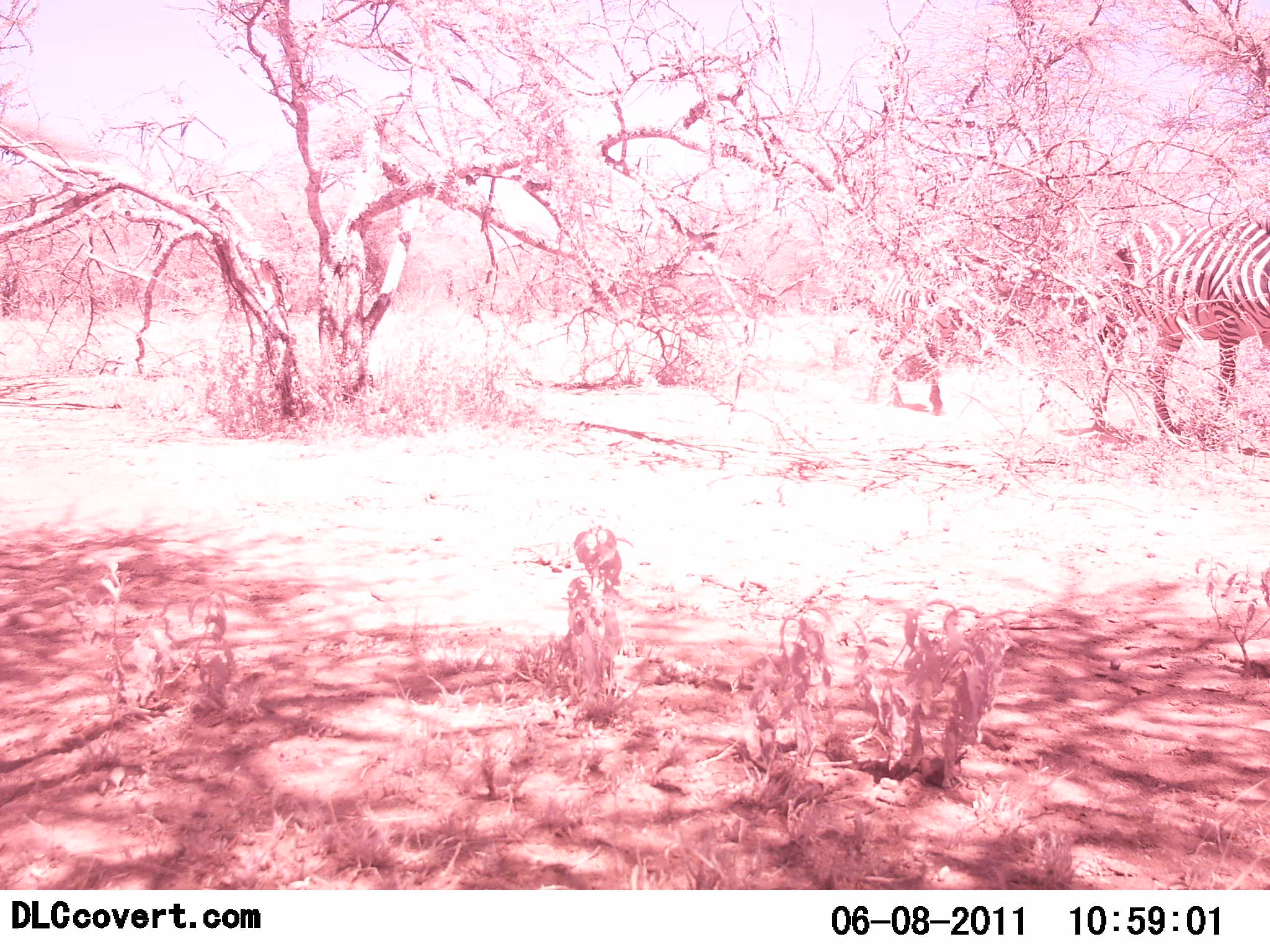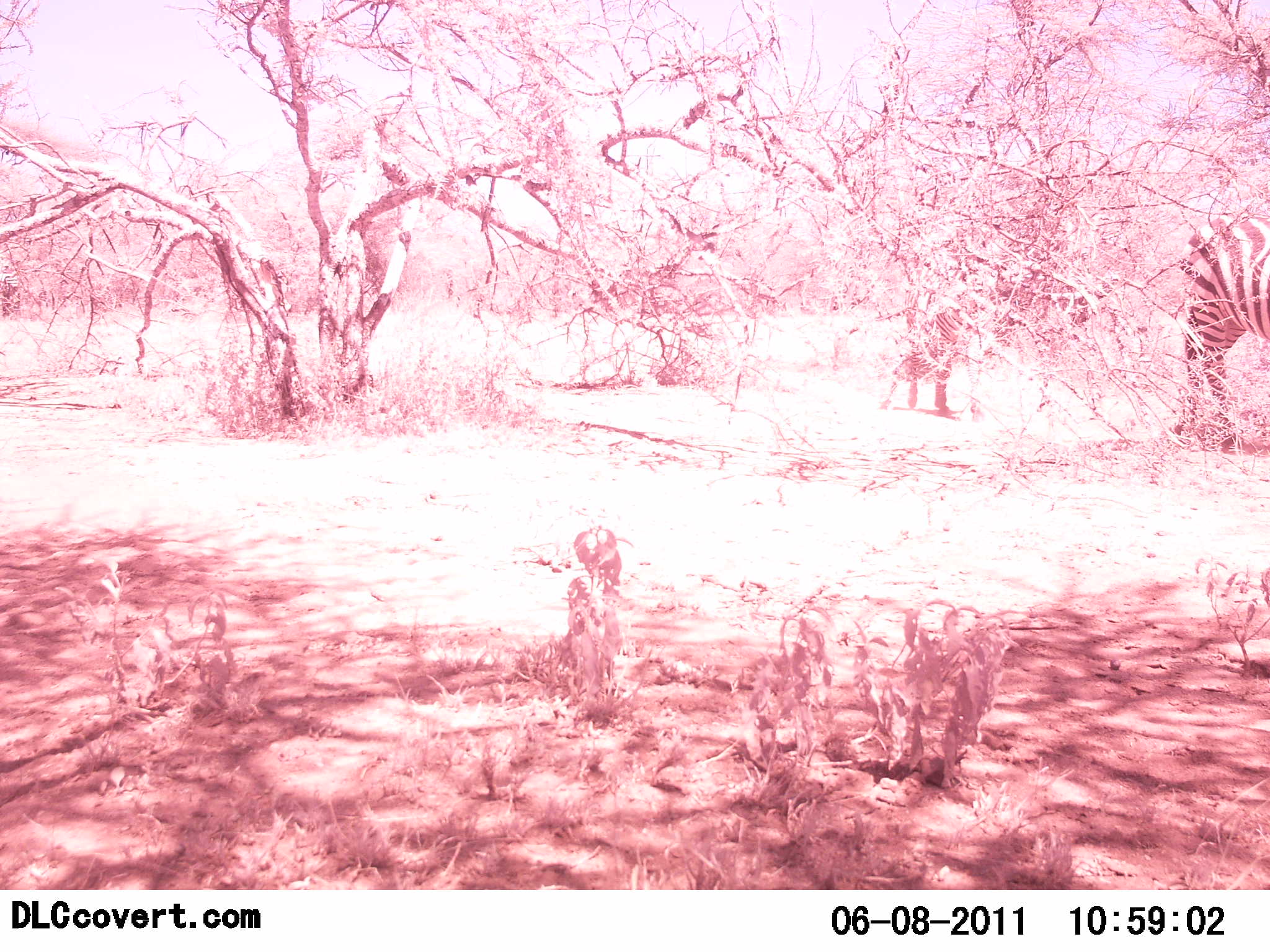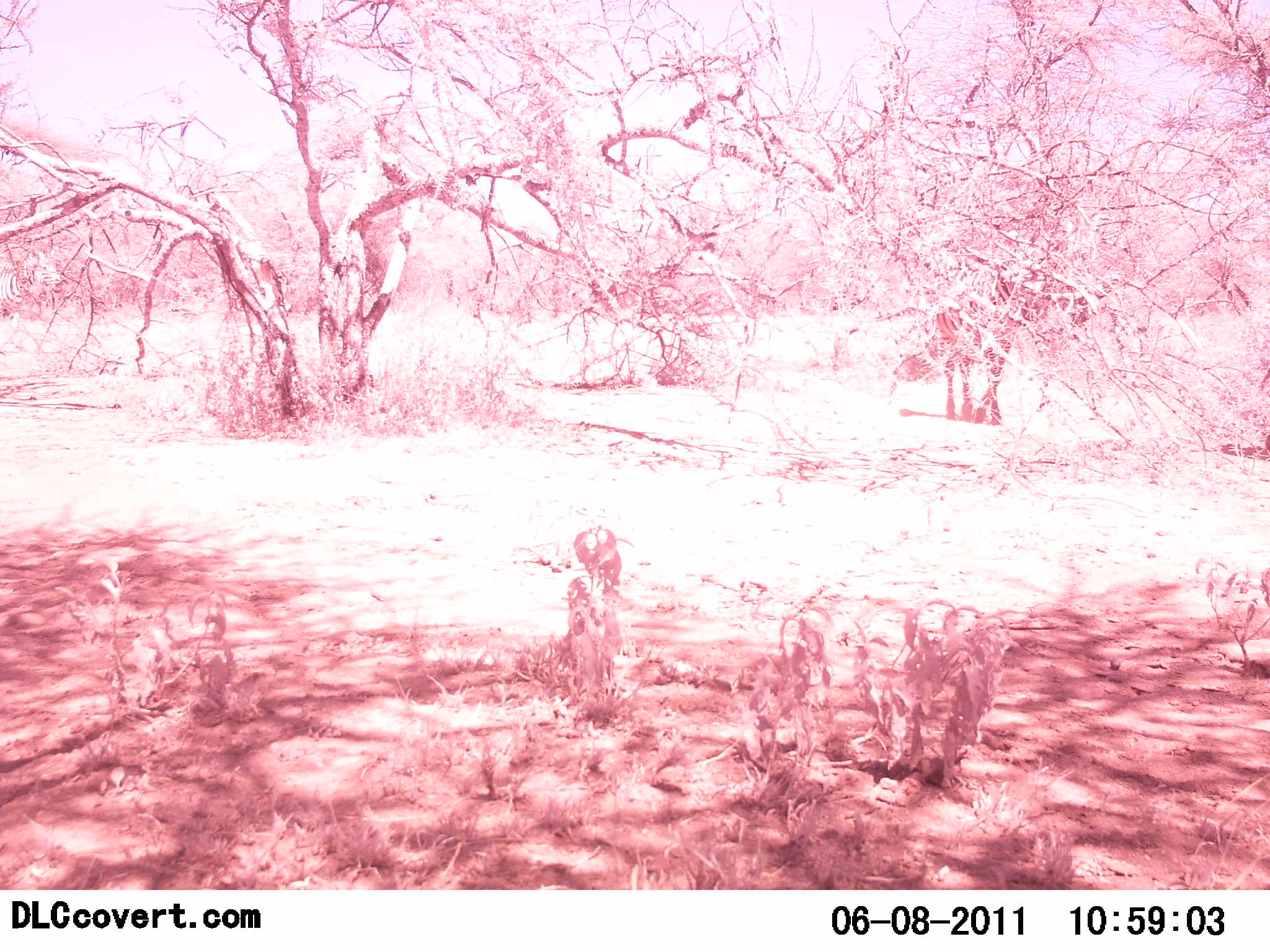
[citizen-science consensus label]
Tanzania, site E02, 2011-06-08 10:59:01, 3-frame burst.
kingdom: Animalia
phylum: Chordata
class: Mammalia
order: Perissodactyla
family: Equidae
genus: Equus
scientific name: Equus quagga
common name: plains zebra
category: zebra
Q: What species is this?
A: Zebra (plains zebra) (Equus quagga).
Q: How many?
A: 2.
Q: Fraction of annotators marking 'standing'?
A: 20%.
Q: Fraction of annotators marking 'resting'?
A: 0%.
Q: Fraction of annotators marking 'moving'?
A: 70%.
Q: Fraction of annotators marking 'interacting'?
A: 0%.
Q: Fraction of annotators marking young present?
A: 0%.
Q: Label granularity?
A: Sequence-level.